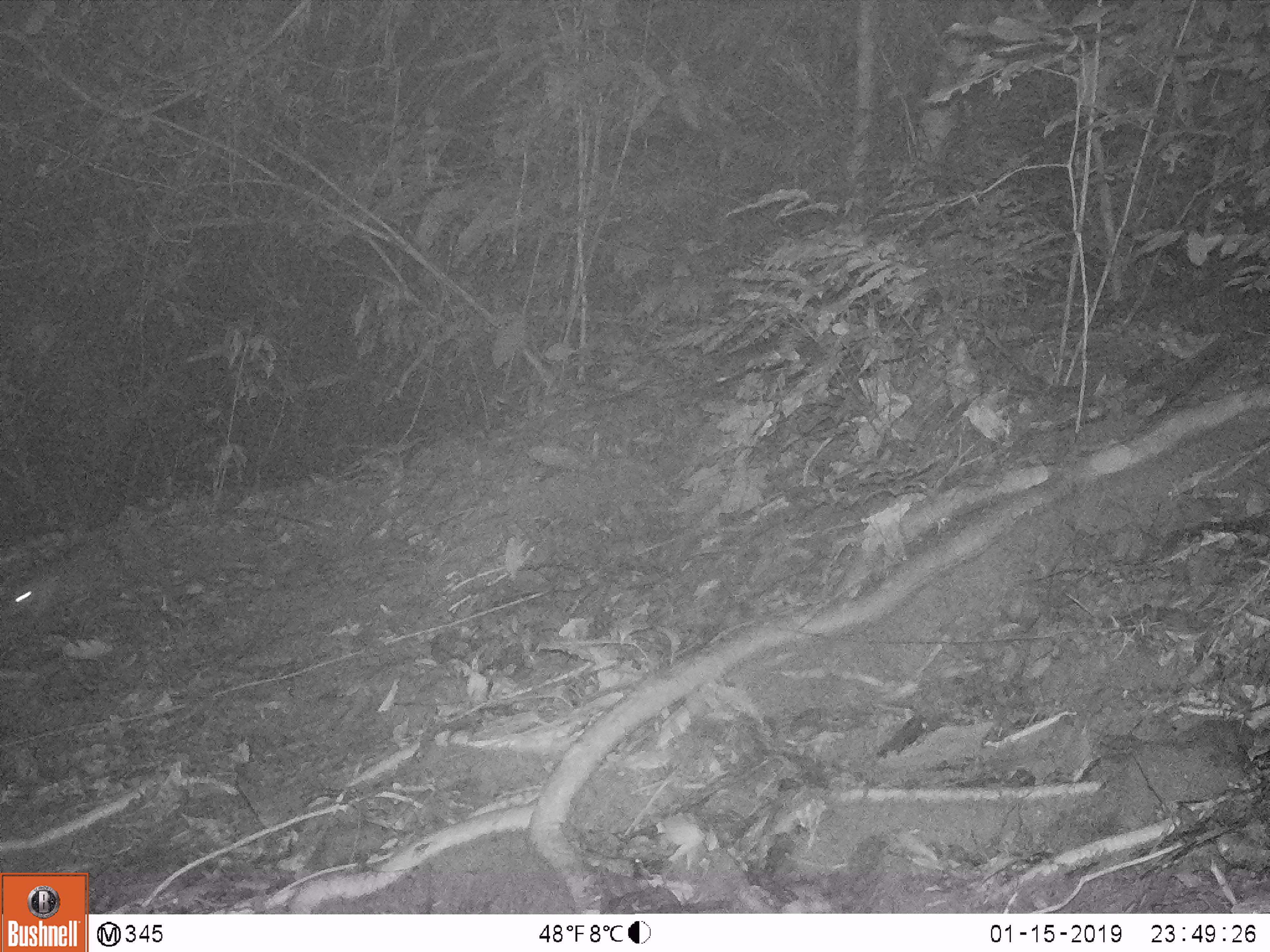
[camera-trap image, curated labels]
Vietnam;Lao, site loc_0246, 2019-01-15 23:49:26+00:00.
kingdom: Animalia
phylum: Chordata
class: Mammalia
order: Rodentia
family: Hystricidae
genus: Atherurus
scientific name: Atherurus macrourus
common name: asiatic brush-tailed porcupine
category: asiatic brush tailed porcupine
Asiatic brush tailed porcupine (asiatic brush-tailed porcupine) (Atherurus macrourus). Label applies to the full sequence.